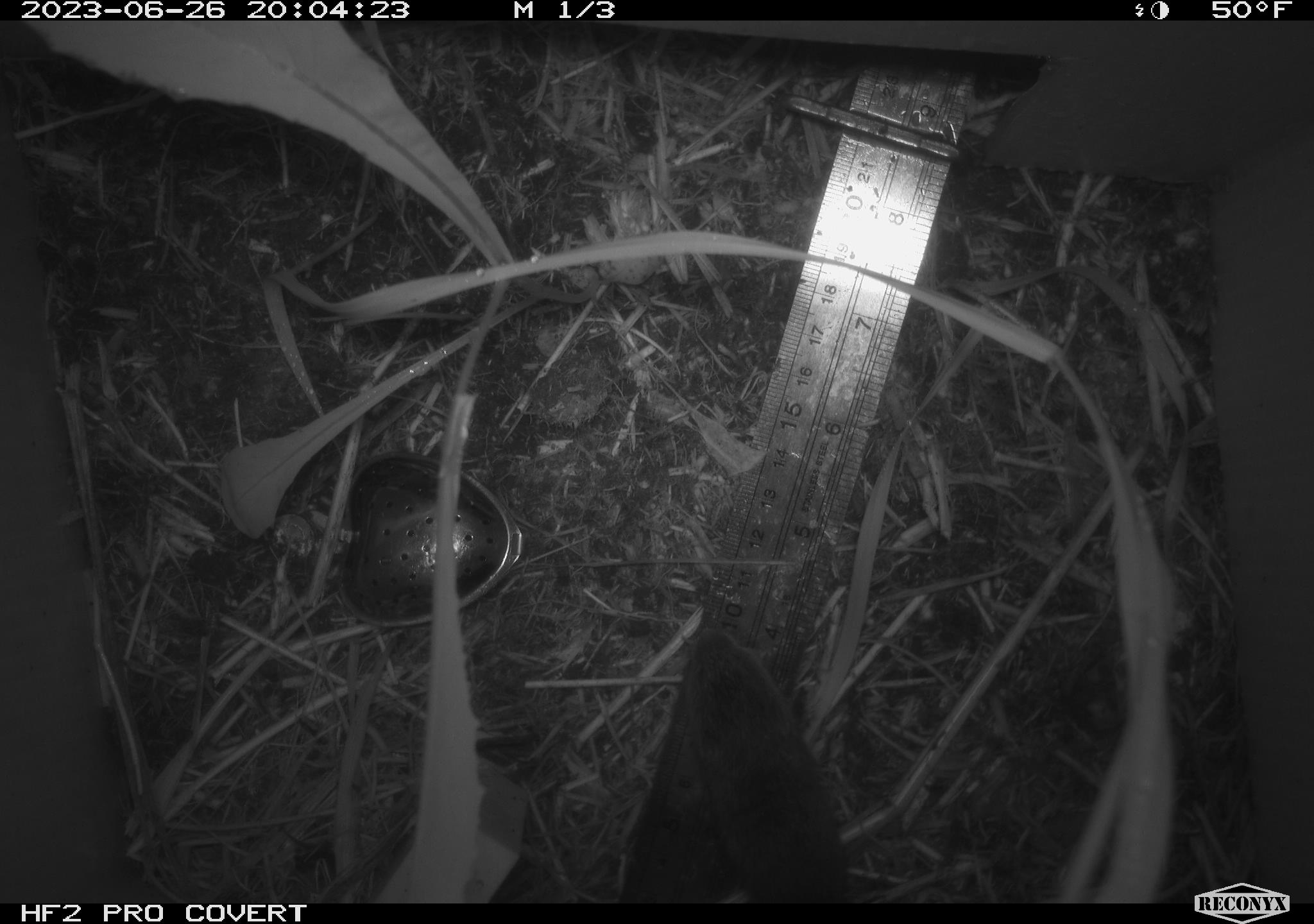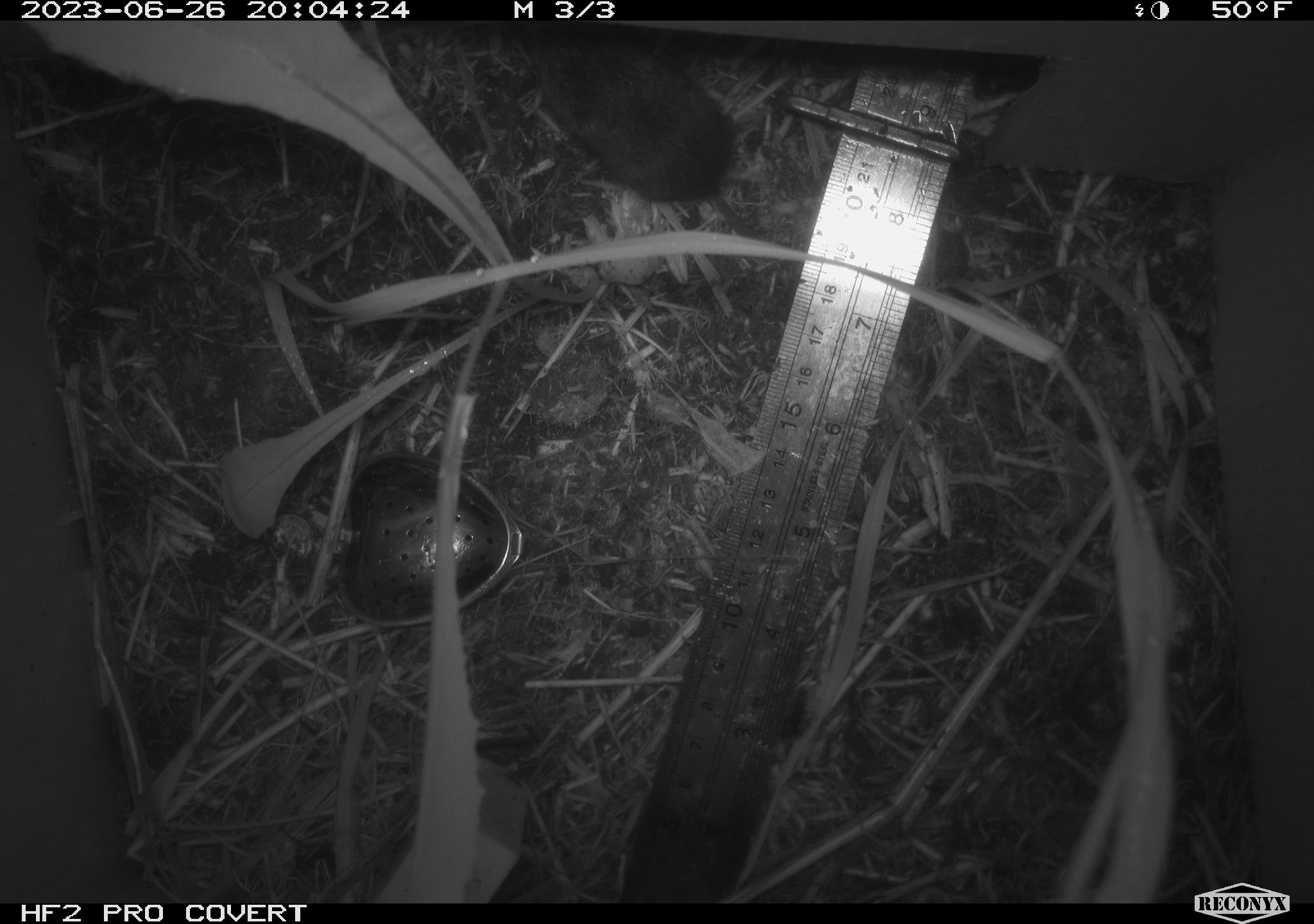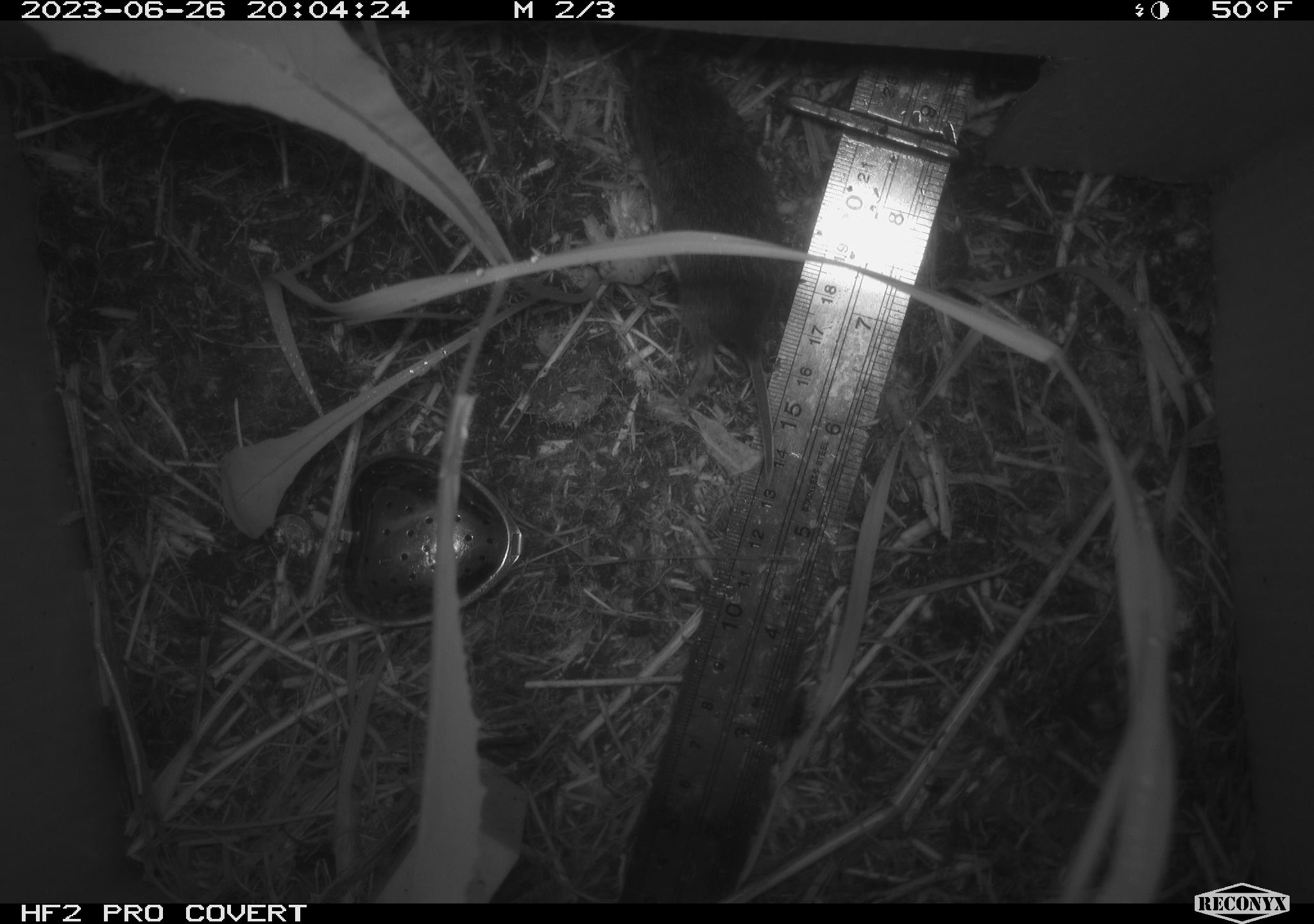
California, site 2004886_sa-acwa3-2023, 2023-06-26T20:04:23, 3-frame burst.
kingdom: Animalia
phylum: Chordata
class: Mammalia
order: Rodentia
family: Cricetidae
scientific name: Arvicolinae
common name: voles, lemmings, and muskrats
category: arvicolinae subfamily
Arvicolinae subfamily (voles, lemmings, and muskrats) (Arvicolinae).